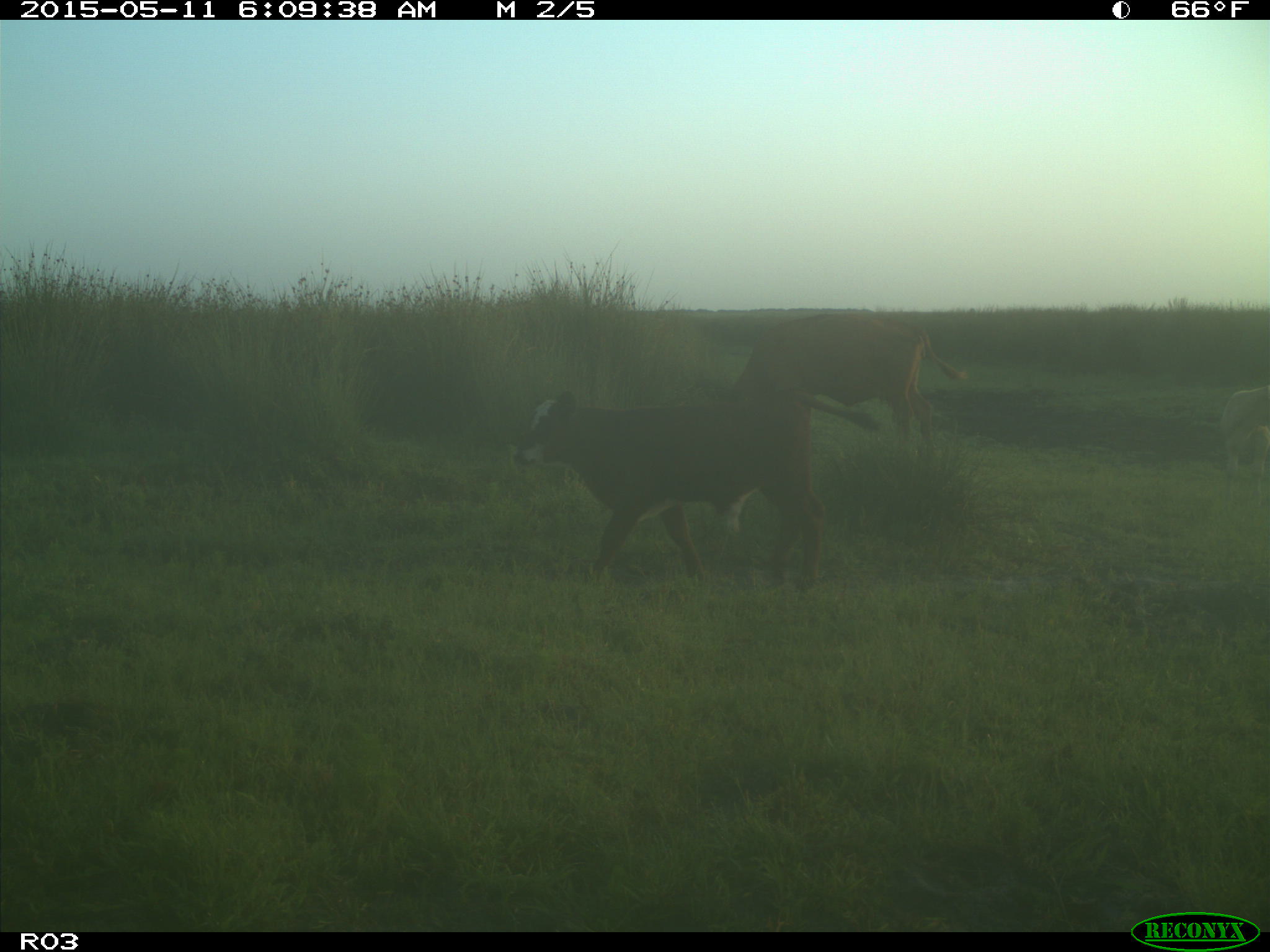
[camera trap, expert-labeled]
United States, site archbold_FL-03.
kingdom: Animalia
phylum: Chordata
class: Mammalia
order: Artiodactyla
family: Bovidae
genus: Bos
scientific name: Bos taurus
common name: domestic cow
Bos taurus (domestic cow).